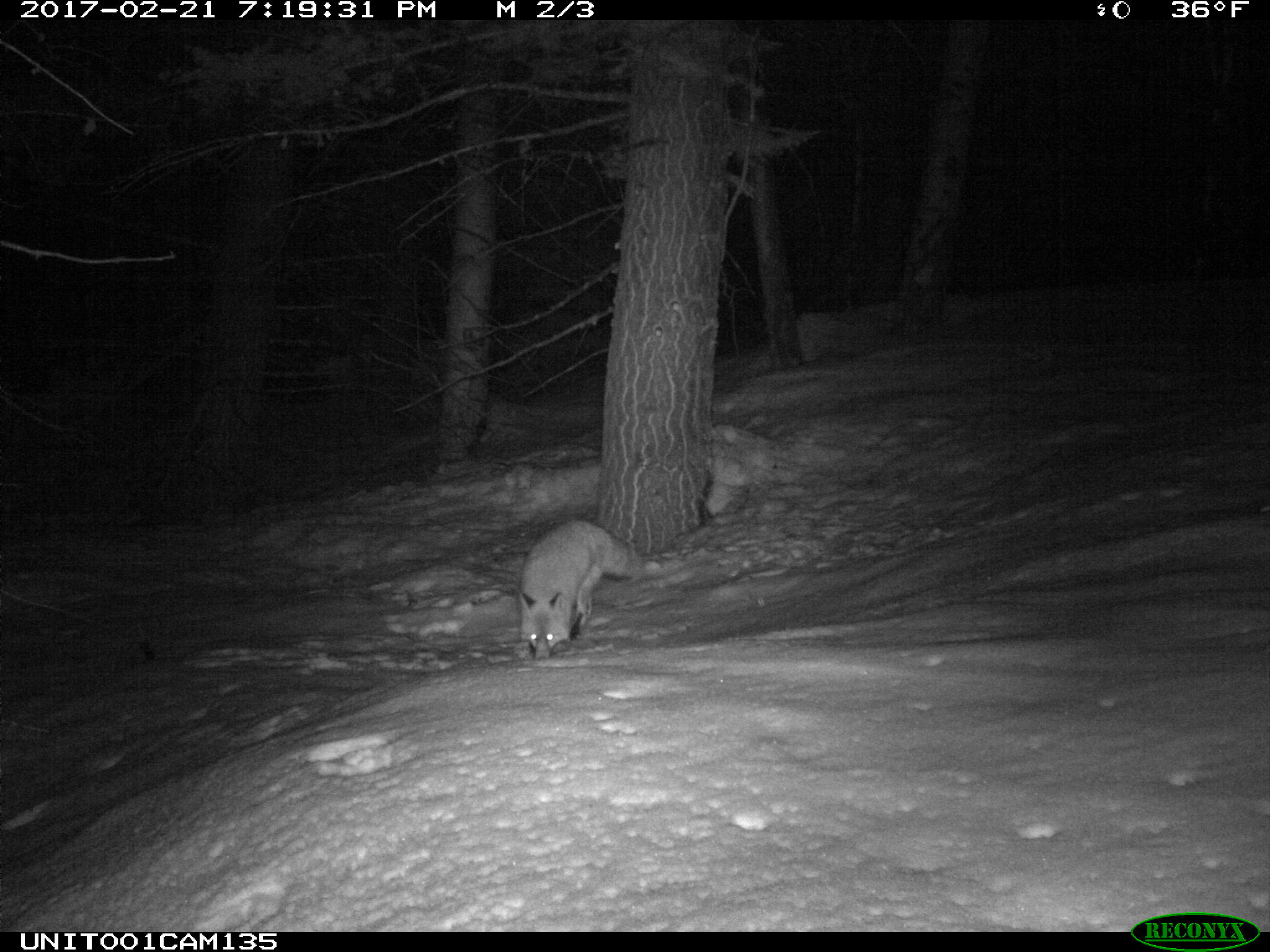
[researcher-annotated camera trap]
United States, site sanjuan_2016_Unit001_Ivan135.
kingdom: Animalia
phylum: Chordata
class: Mammalia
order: Carnivora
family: Canidae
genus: Vulpes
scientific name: Vulpes vulpes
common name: red fox